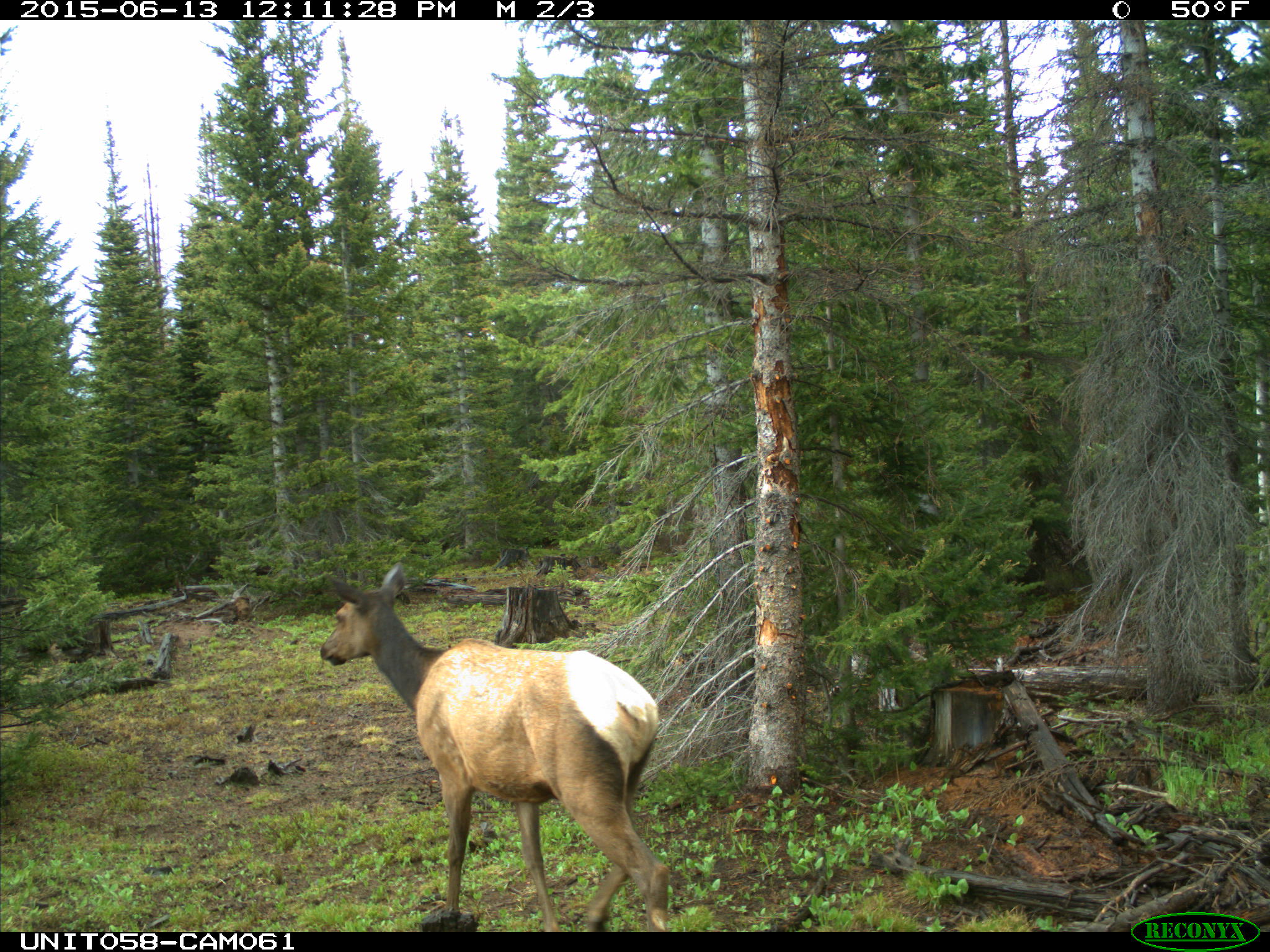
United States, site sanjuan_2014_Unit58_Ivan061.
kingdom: Animalia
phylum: Chordata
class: Mammalia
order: Artiodactyla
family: Cervidae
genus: Cervus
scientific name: Cervus elaphus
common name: red deer